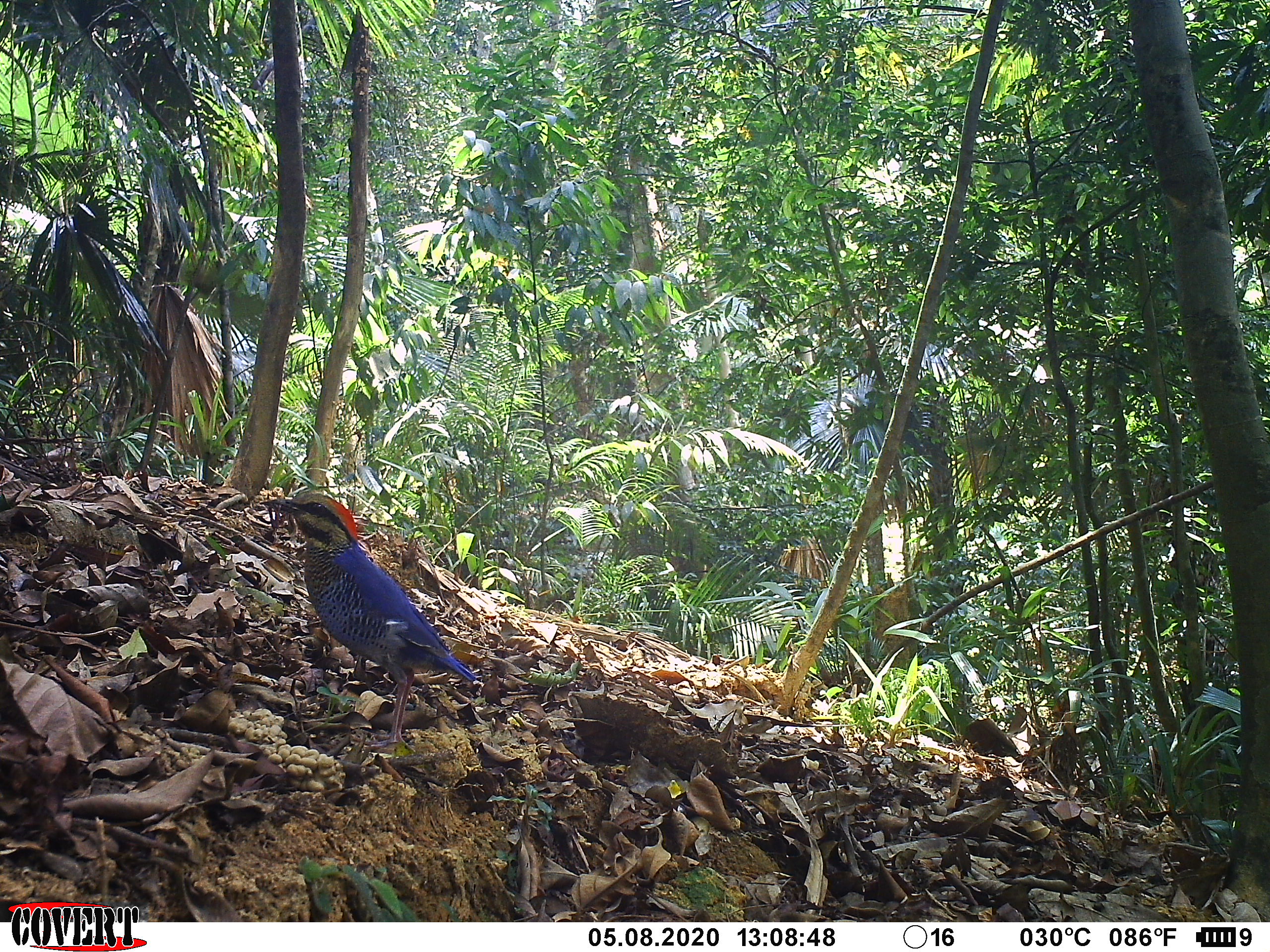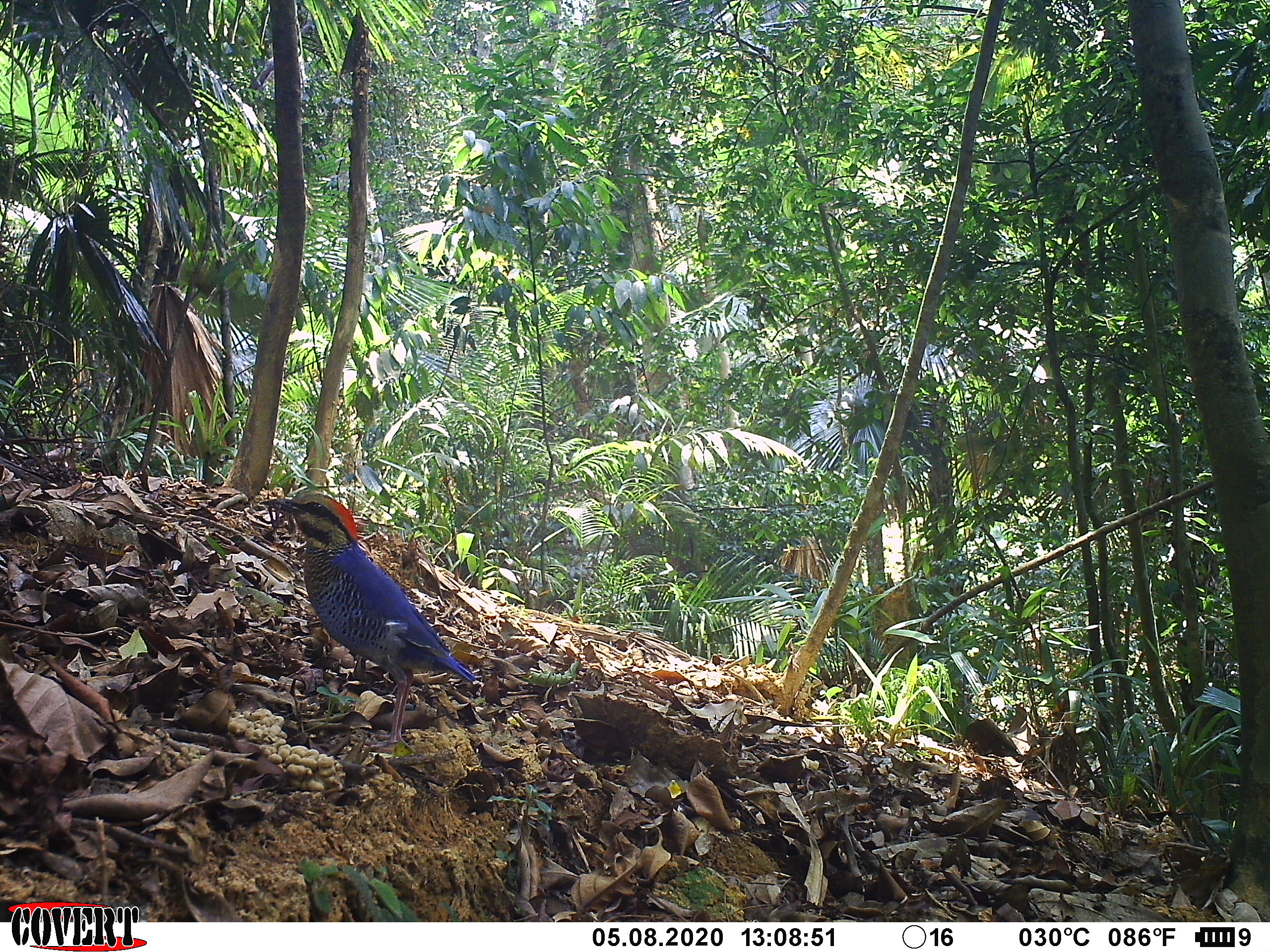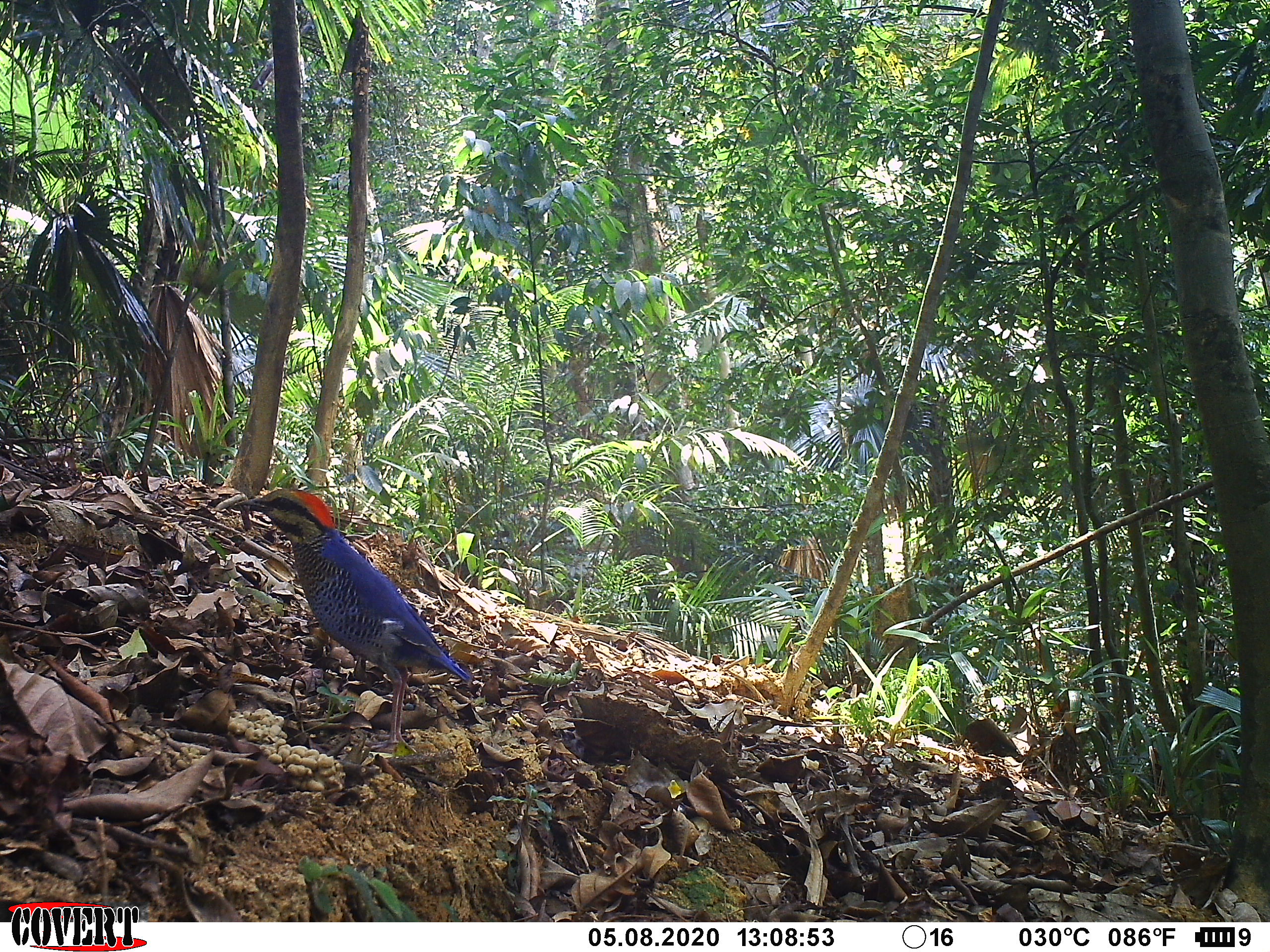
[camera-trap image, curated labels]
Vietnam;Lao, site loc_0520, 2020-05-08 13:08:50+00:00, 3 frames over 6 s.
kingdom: Animalia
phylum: Chordata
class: Aves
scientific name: Aves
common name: bird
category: unidentified bird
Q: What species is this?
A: Unidentified bird (bird) (Aves).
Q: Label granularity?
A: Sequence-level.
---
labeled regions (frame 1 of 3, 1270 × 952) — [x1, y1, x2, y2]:
unidentified bird: [258, 490, 476, 750]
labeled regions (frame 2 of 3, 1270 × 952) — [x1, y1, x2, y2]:
unidentified bird: [258, 490, 475, 752]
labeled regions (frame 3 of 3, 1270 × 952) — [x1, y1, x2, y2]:
unidentified bird: [236, 487, 475, 753]